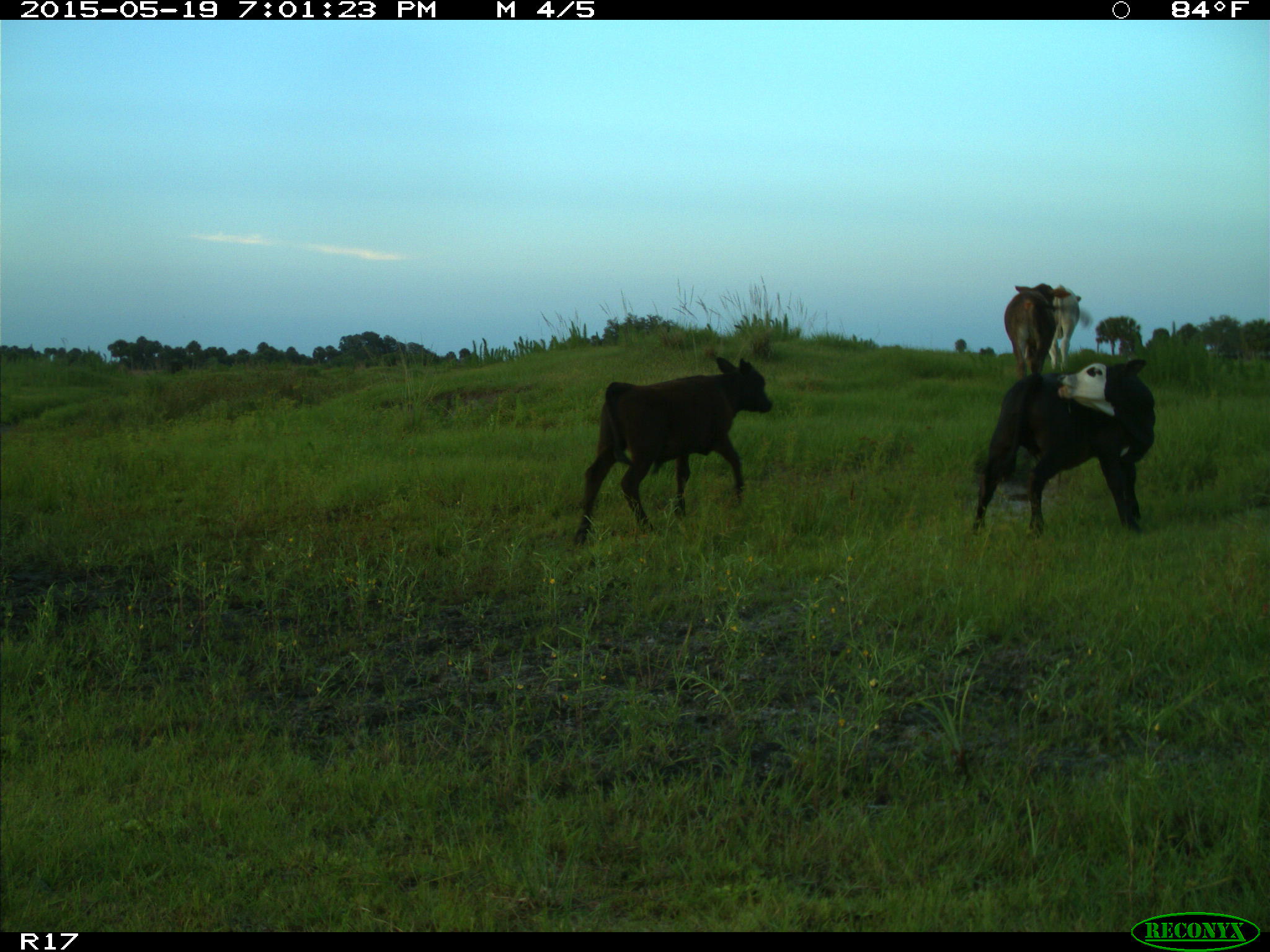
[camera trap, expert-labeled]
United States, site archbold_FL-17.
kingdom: Animalia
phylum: Chordata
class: Mammalia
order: Artiodactyla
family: Bovidae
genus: Bos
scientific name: Bos taurus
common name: domestic cow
Bos taurus (domestic cow).